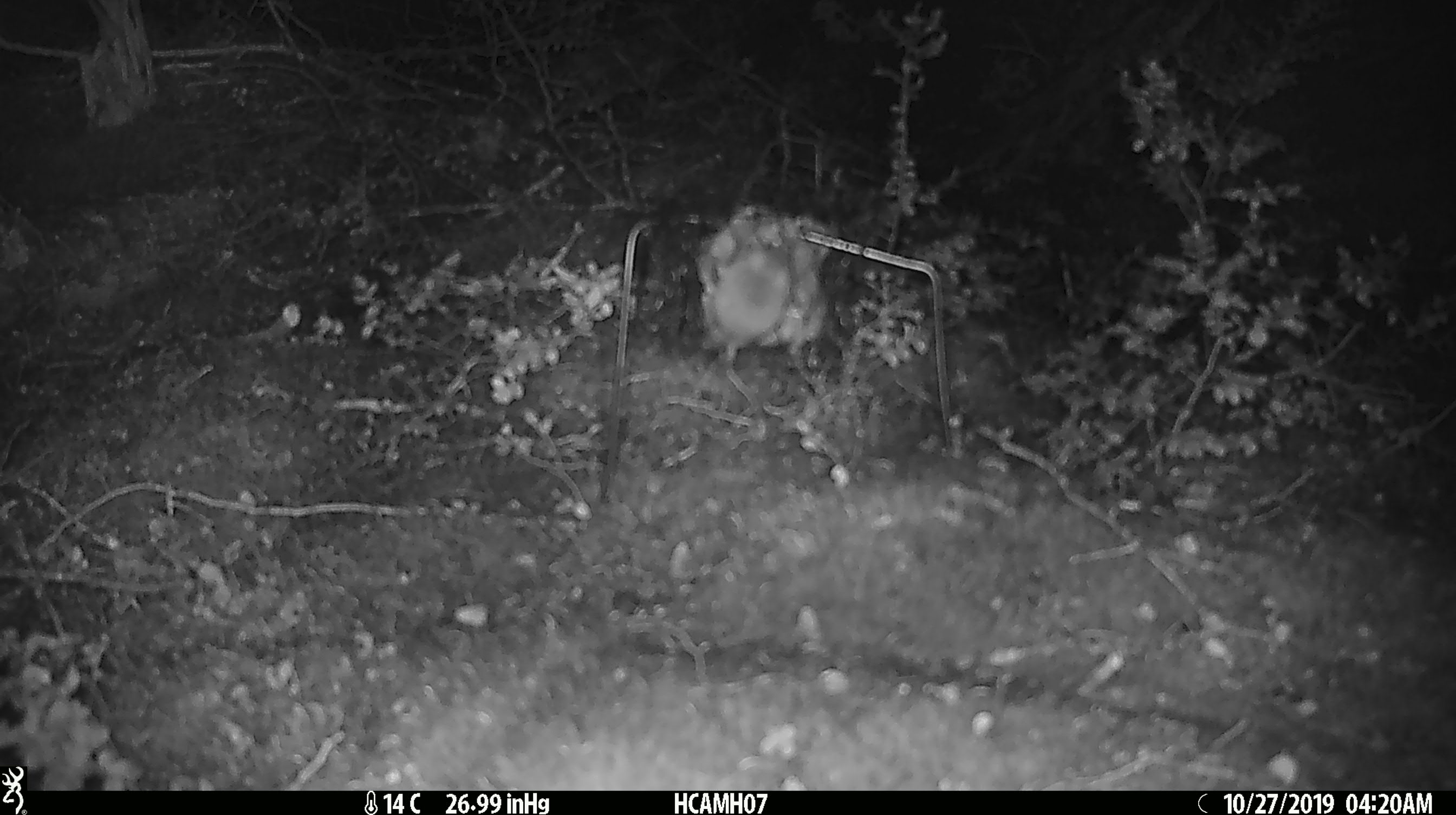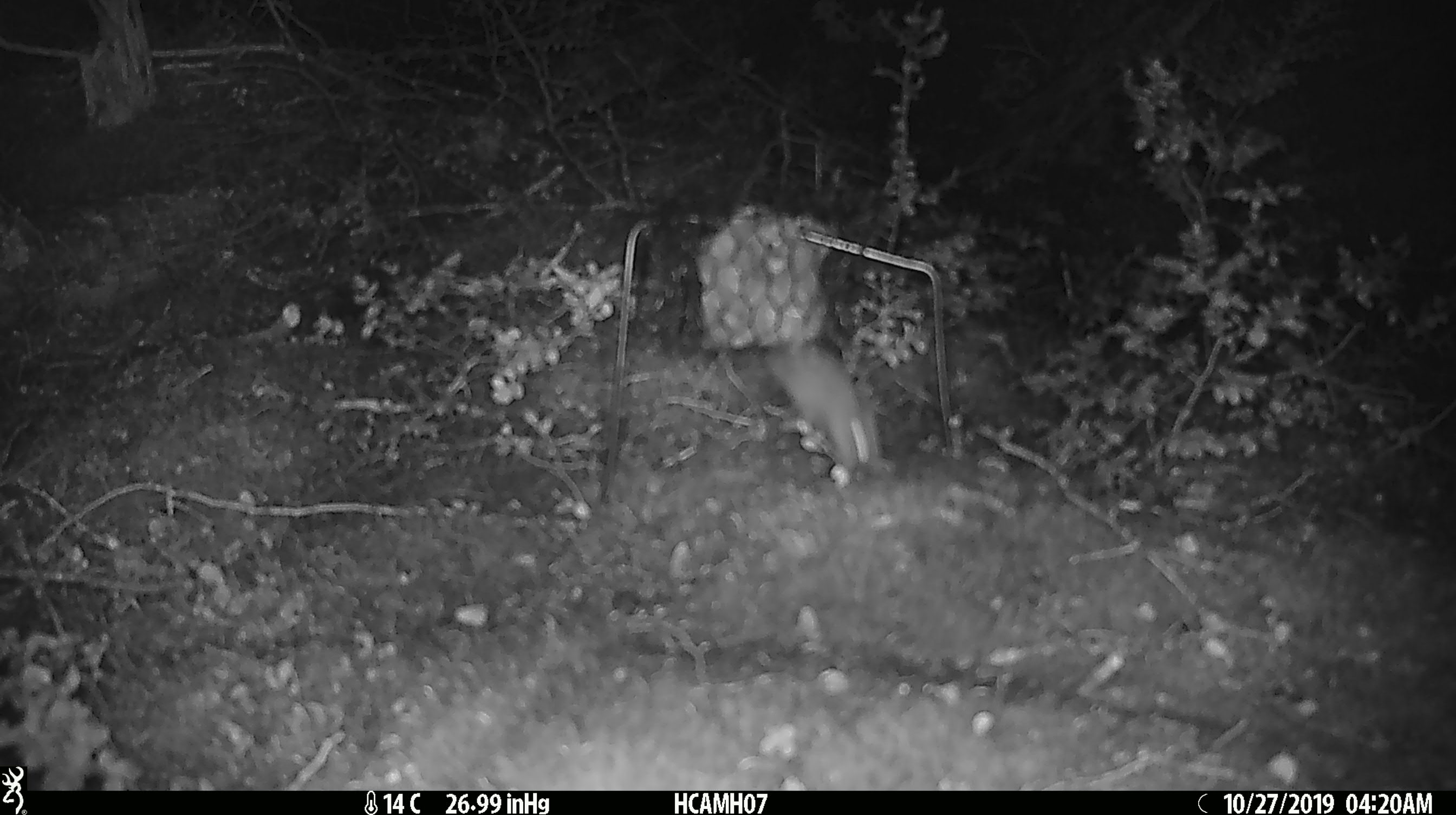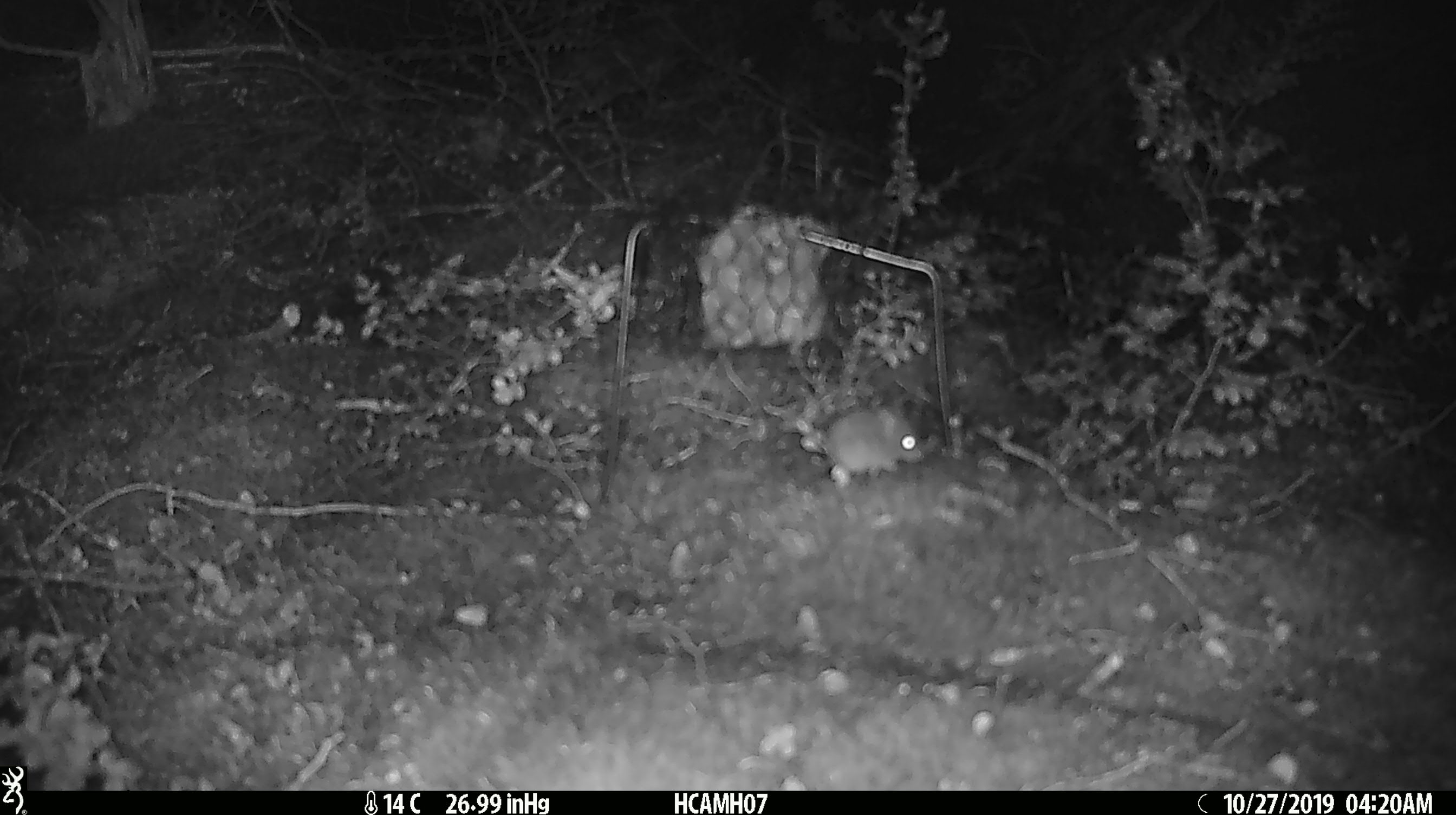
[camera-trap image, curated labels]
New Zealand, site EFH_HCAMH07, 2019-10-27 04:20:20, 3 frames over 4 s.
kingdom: Animalia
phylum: Chordata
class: Mammalia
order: Rodentia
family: Muridae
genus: Mus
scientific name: Mus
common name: mouse